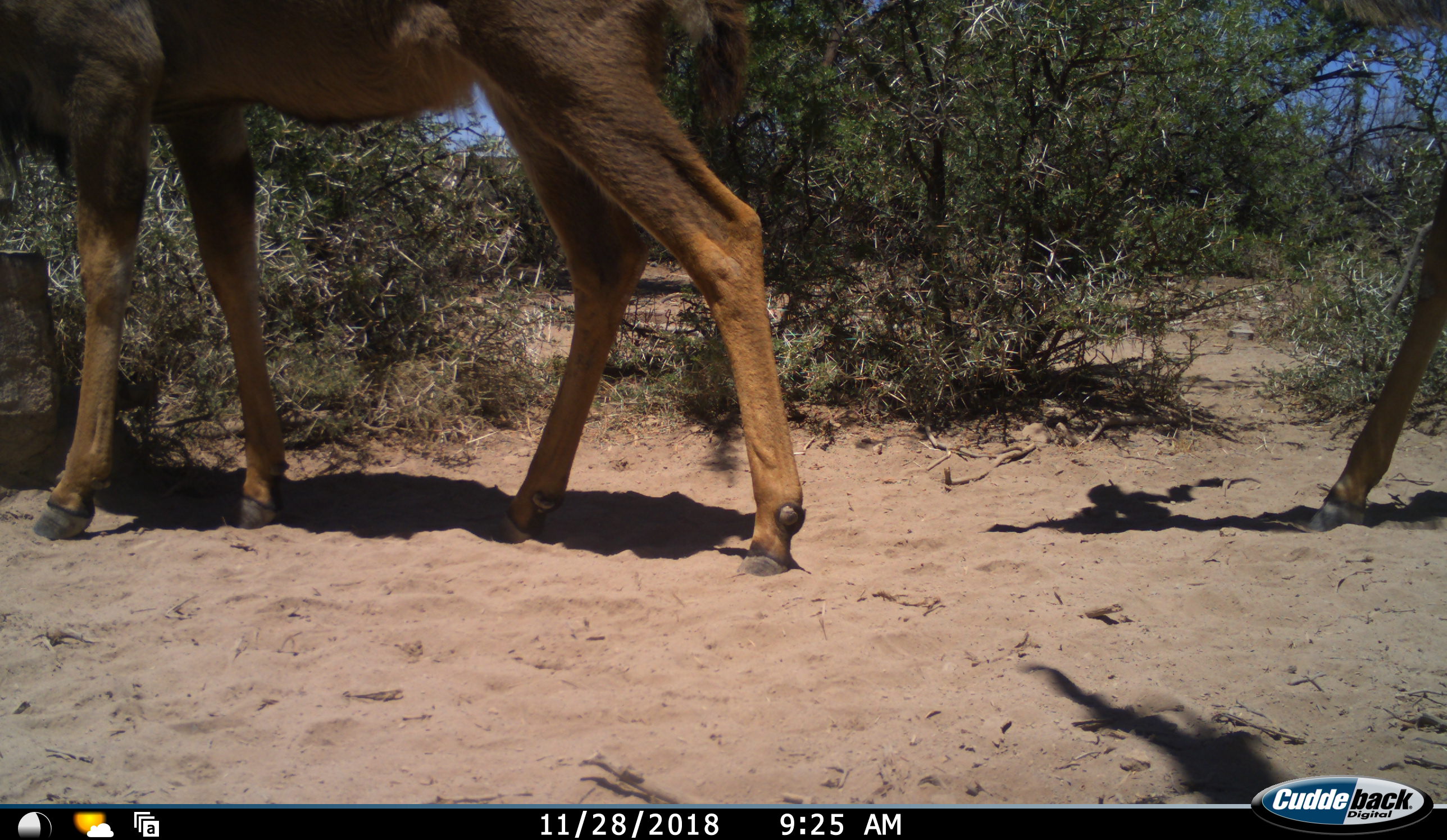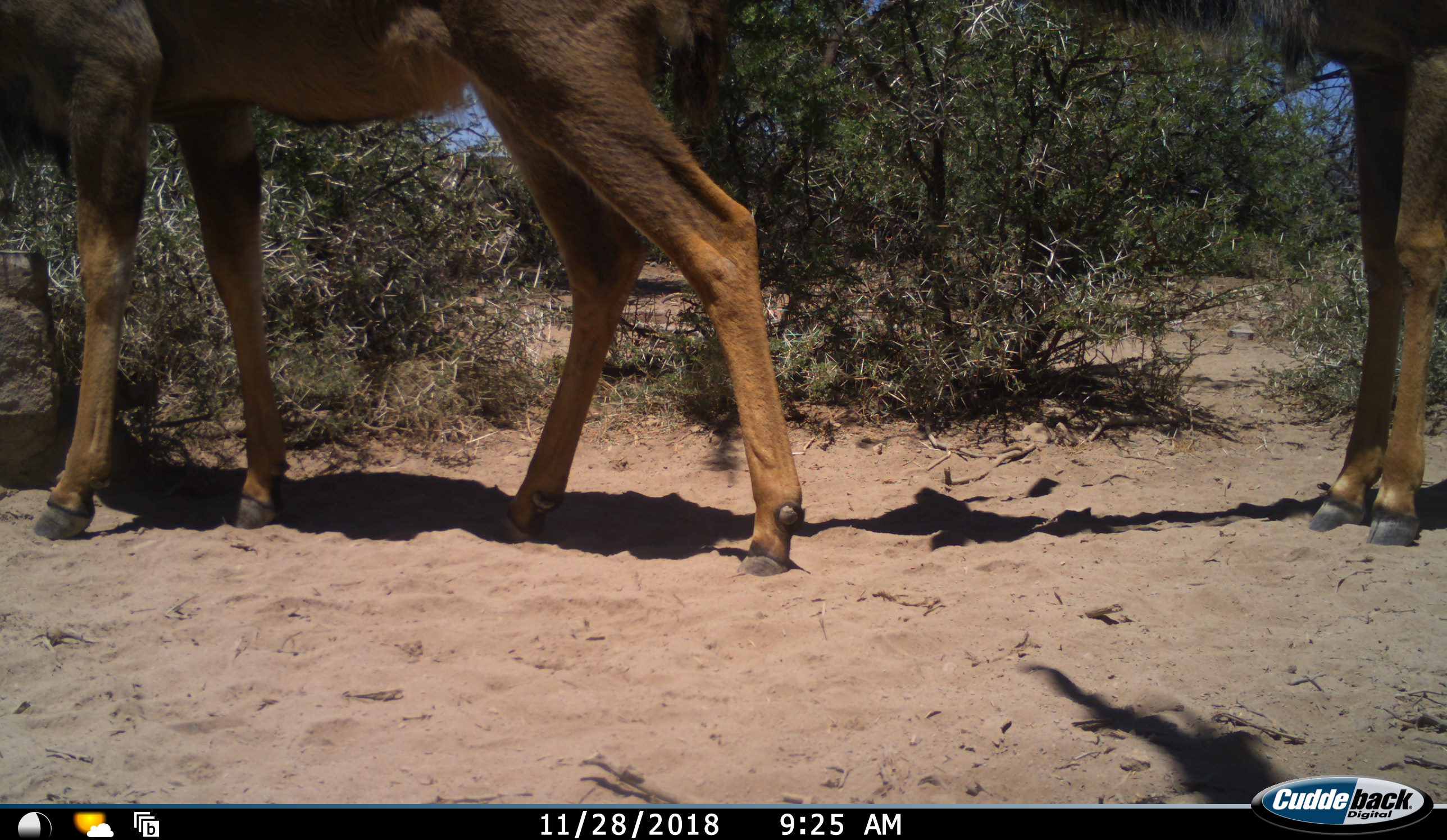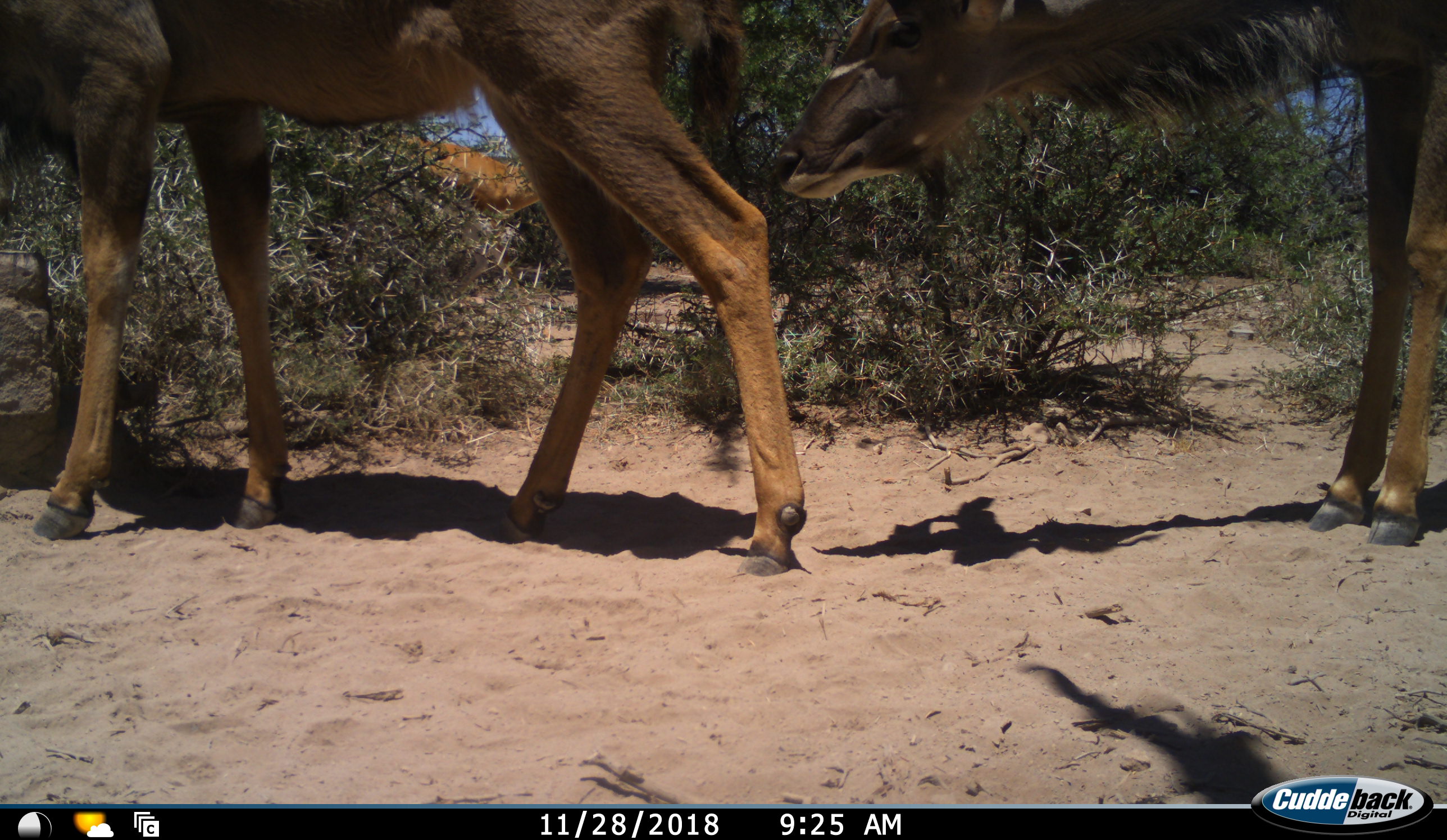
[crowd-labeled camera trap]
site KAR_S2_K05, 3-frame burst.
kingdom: Animalia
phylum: Chordata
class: Mammalia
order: Artiodactyla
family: Bovidae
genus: Tragelaphus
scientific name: Tragelaphus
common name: kudu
Kudu (Tragelaphus), count 2. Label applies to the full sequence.